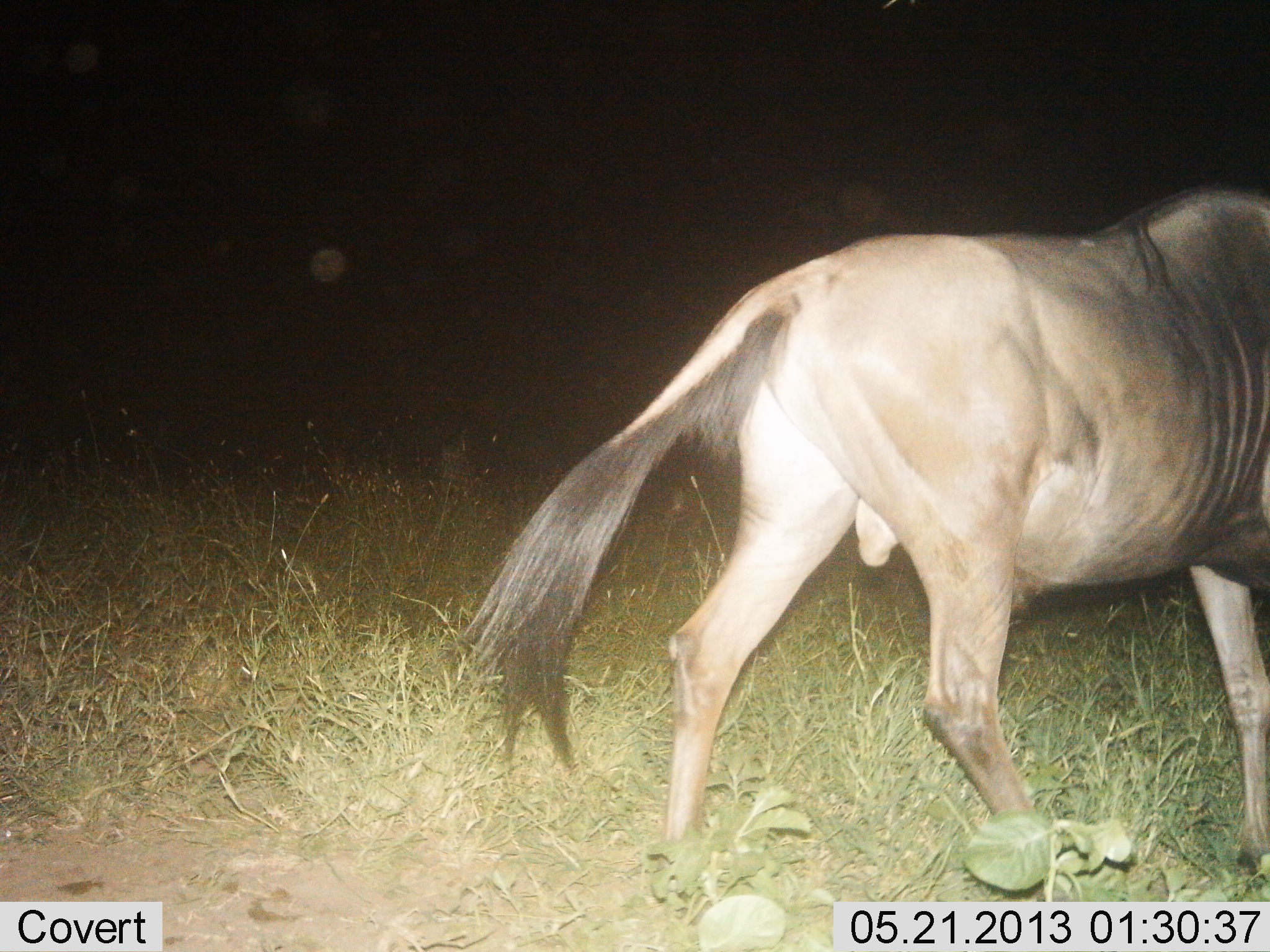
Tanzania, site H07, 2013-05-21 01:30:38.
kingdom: Animalia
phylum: Chordata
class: Mammalia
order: Artiodactyla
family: Bovidae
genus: Connochaetes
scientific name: Connochaetes taurinus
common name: blue wildebeest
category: wildebeest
Wildebeest (blue wildebeest) (Connochaetes taurinus), count 1. Behavior (volunteer vote fractions): standing 20%, resting 0%, moving 80%, interacting 0%. Young present (vote fraction): 0%. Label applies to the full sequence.